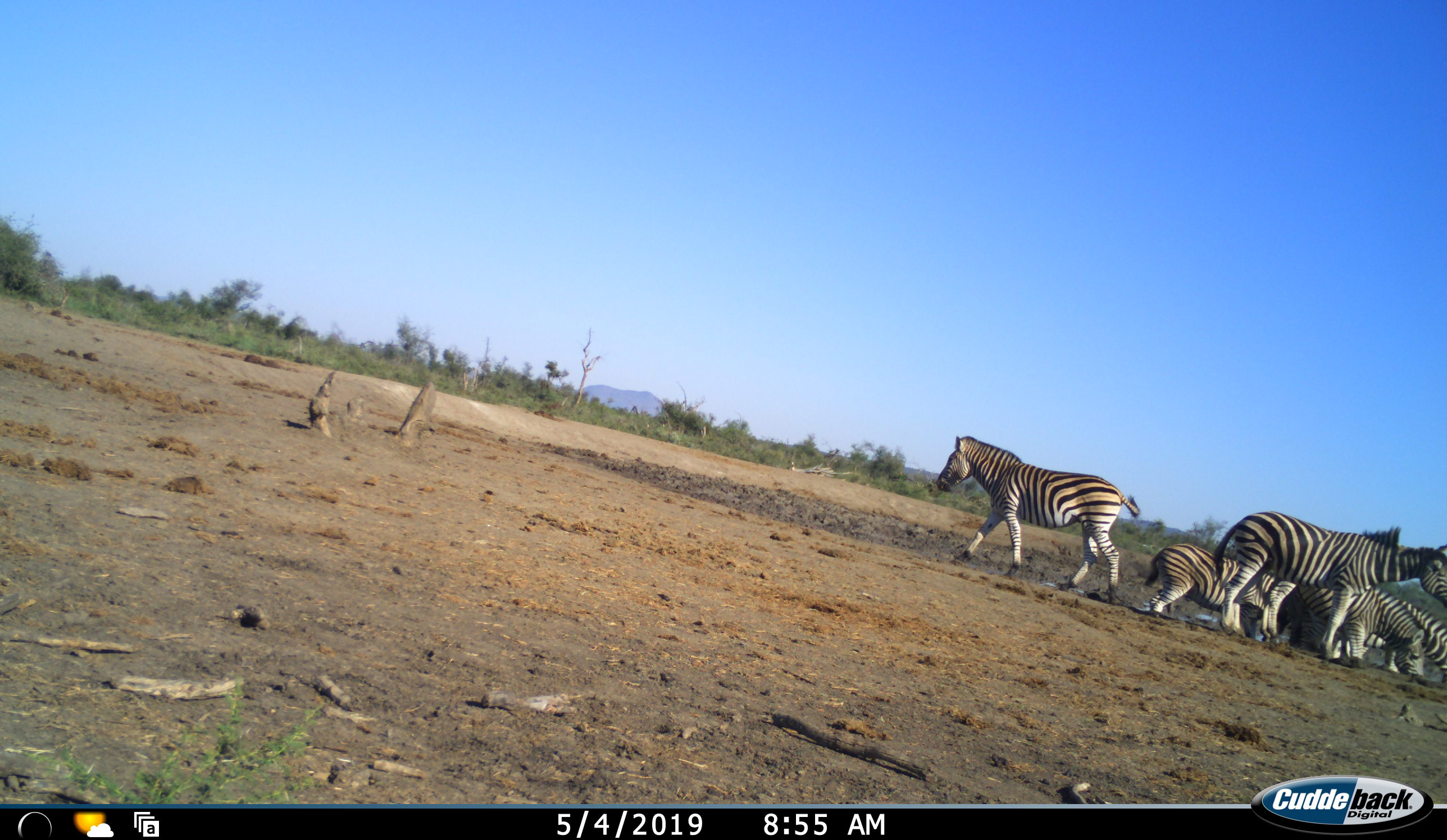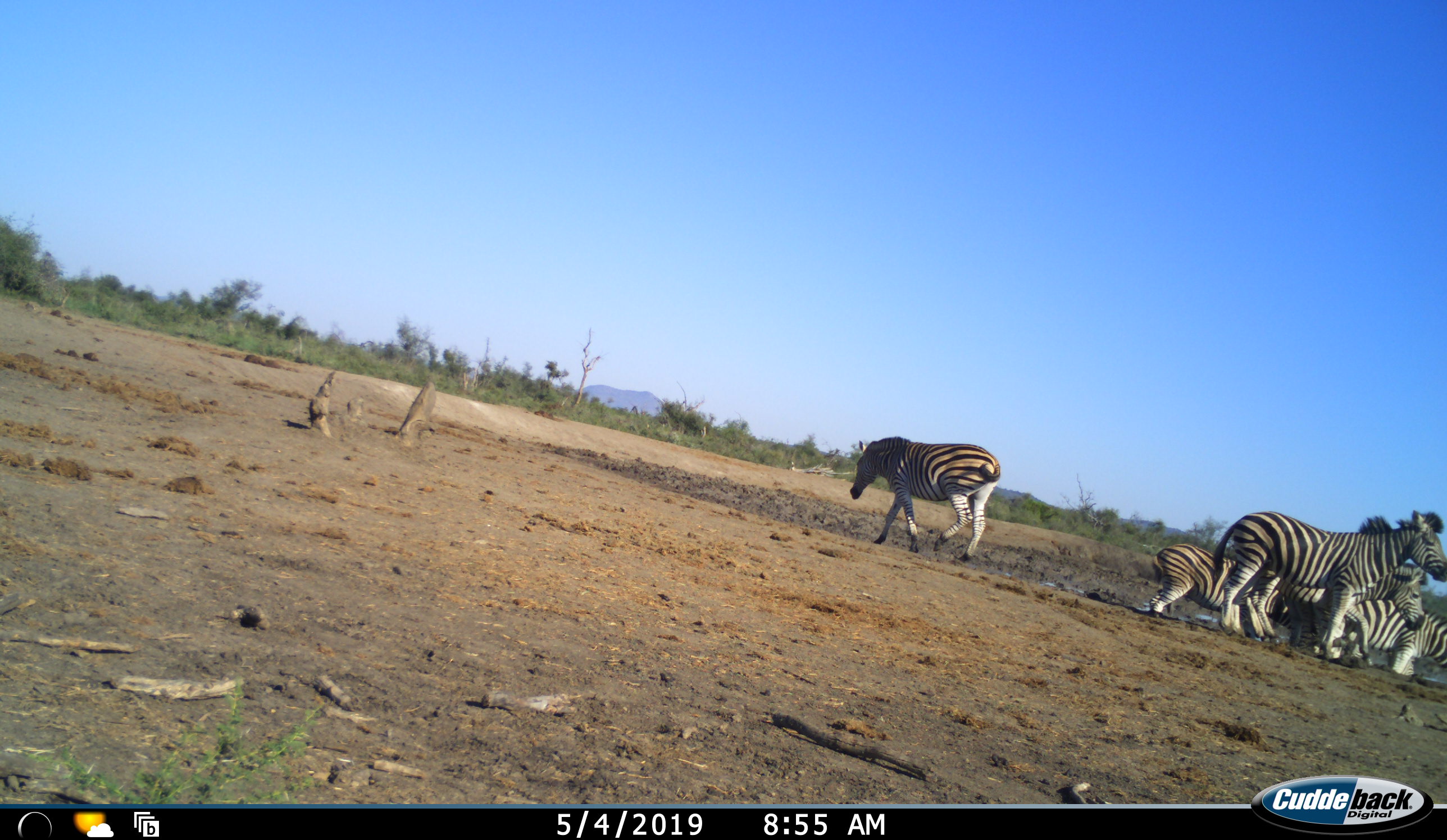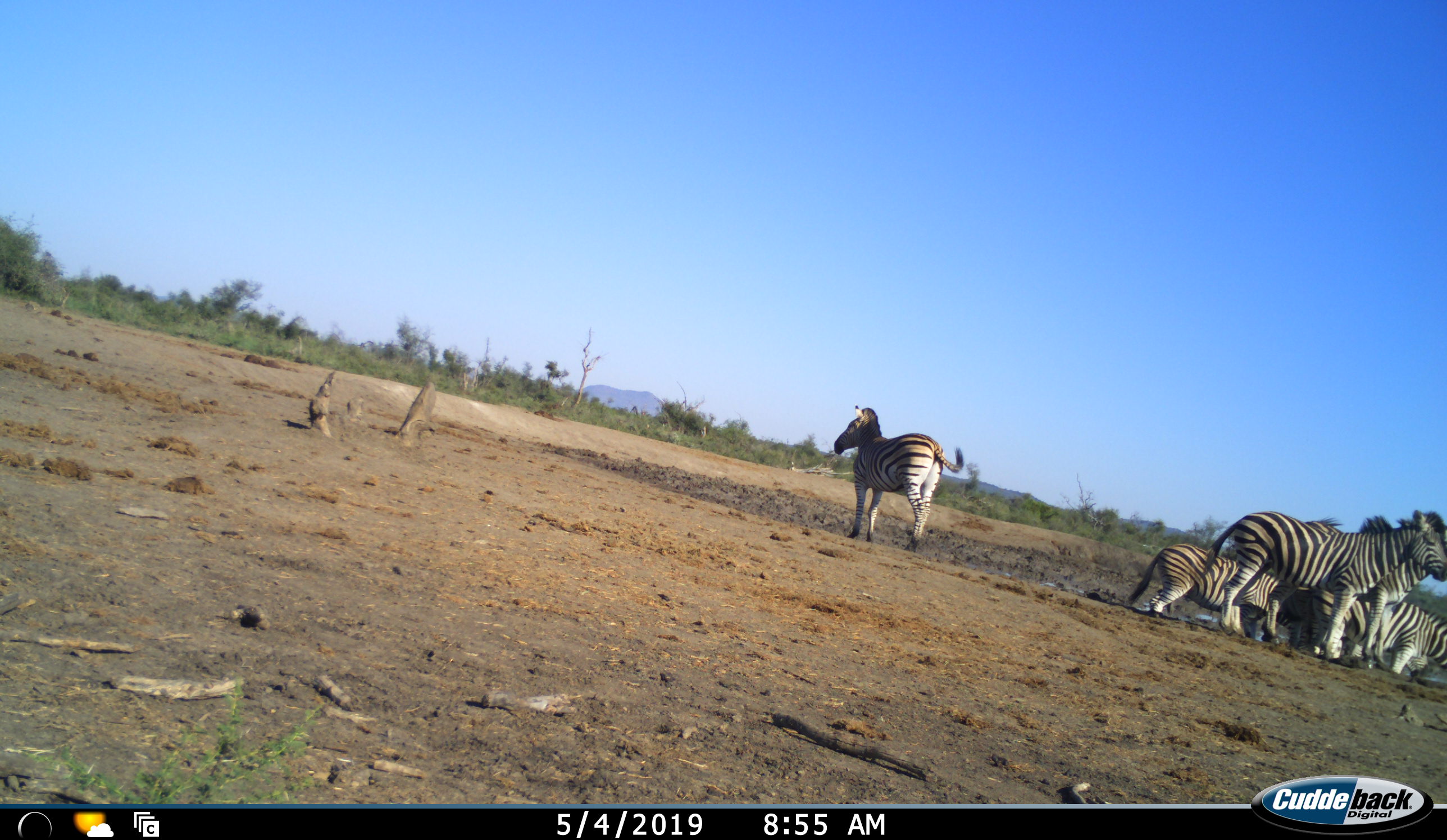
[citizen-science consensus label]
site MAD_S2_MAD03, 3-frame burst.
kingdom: Animalia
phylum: Chordata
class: Mammalia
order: Perissodactyla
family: Equidae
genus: Equus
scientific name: Equus quagga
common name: plains zebra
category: zebraplains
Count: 6.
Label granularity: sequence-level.